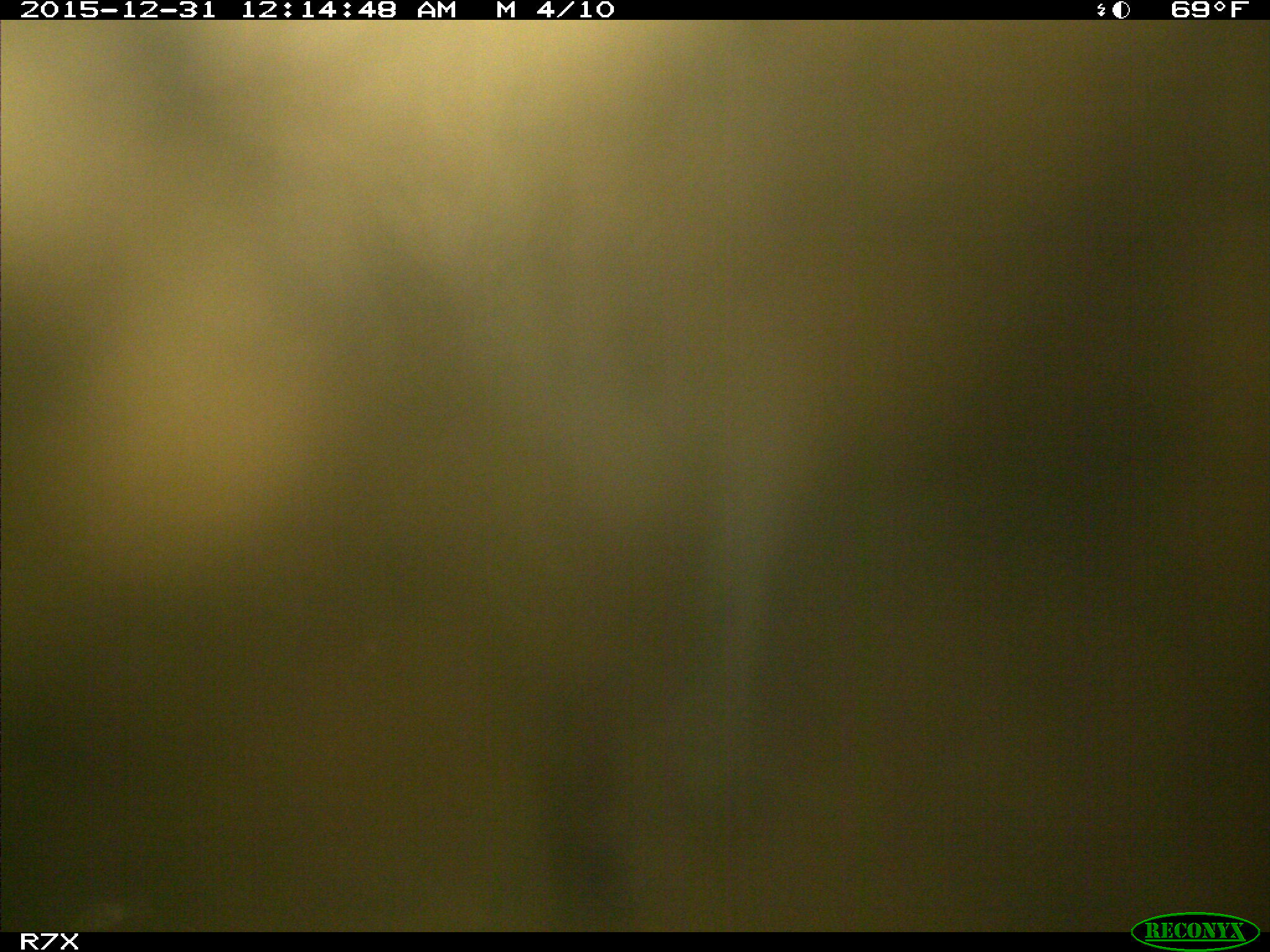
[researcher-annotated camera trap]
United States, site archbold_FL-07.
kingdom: Animalia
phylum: Chordata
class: Mammalia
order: Artiodactyla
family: Bovidae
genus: Bos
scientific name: Bos taurus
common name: domestic cow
Bos taurus (domestic cow).